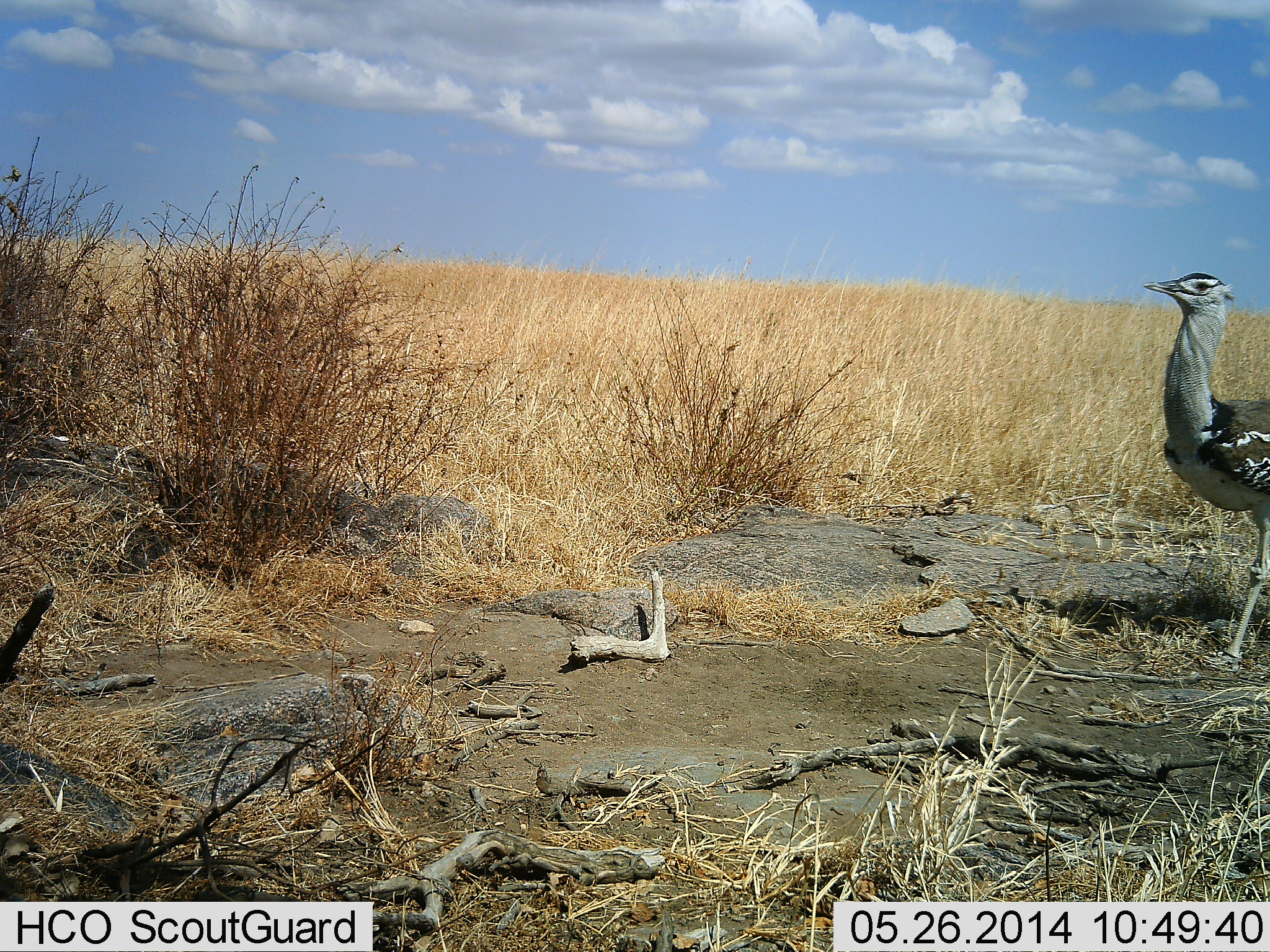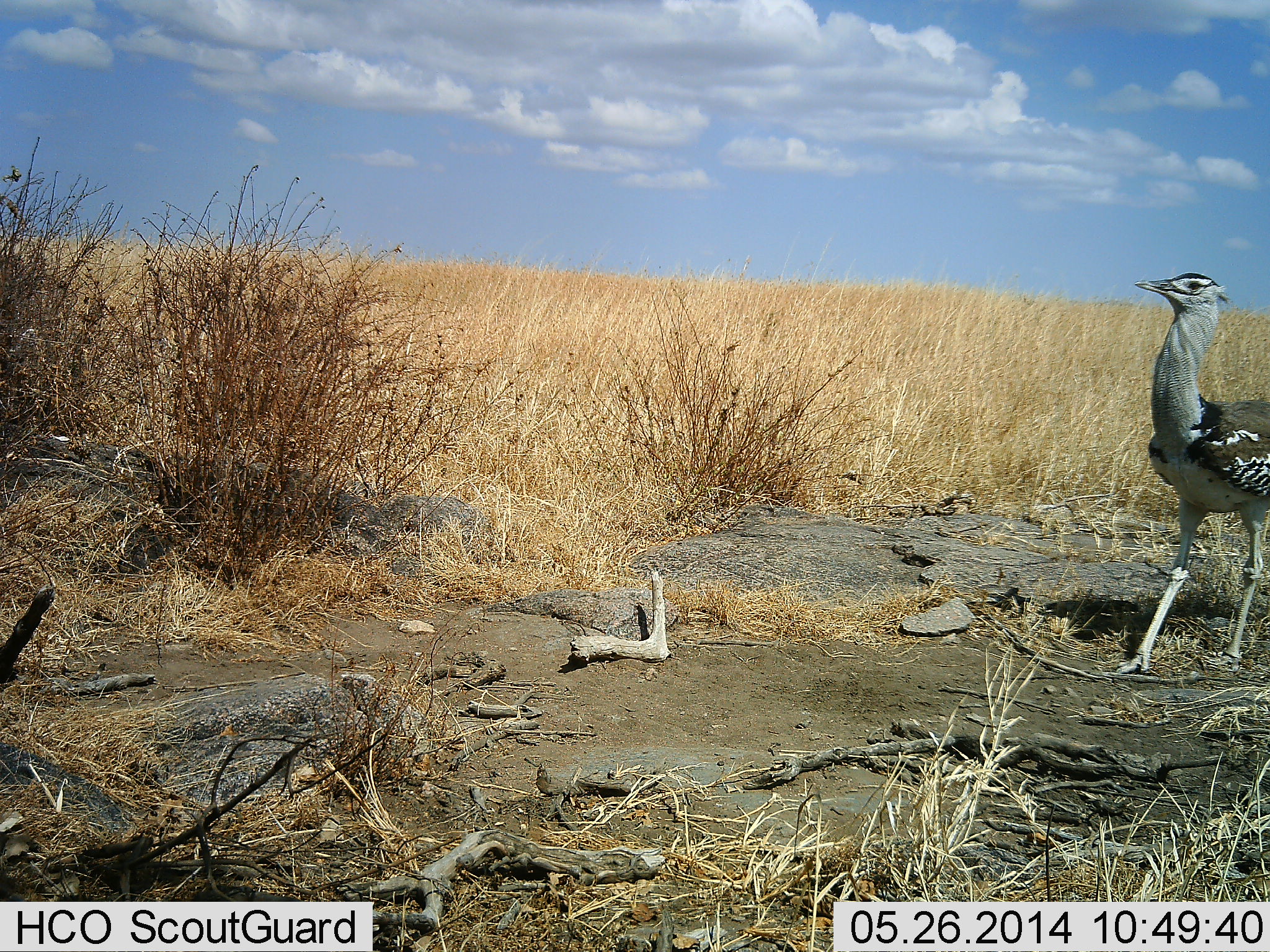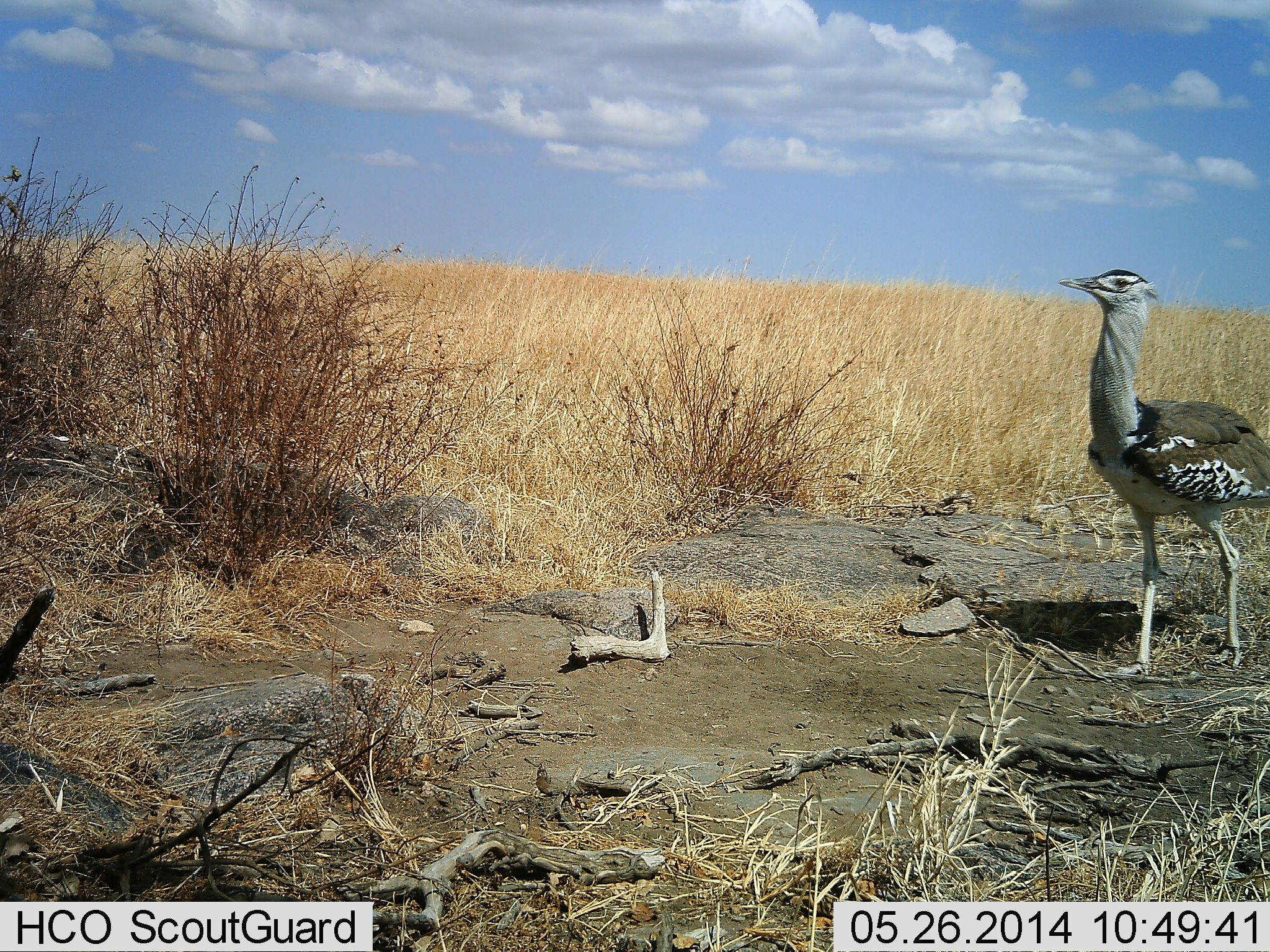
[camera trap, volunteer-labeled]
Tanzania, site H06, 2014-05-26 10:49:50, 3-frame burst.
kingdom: Animalia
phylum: Chordata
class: Aves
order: Otidiformes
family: Otididae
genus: Ardeotis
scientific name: Ardeotis kori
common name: kori bustard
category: koribustard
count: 1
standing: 20%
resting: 0%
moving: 80%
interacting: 0%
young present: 0%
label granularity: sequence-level